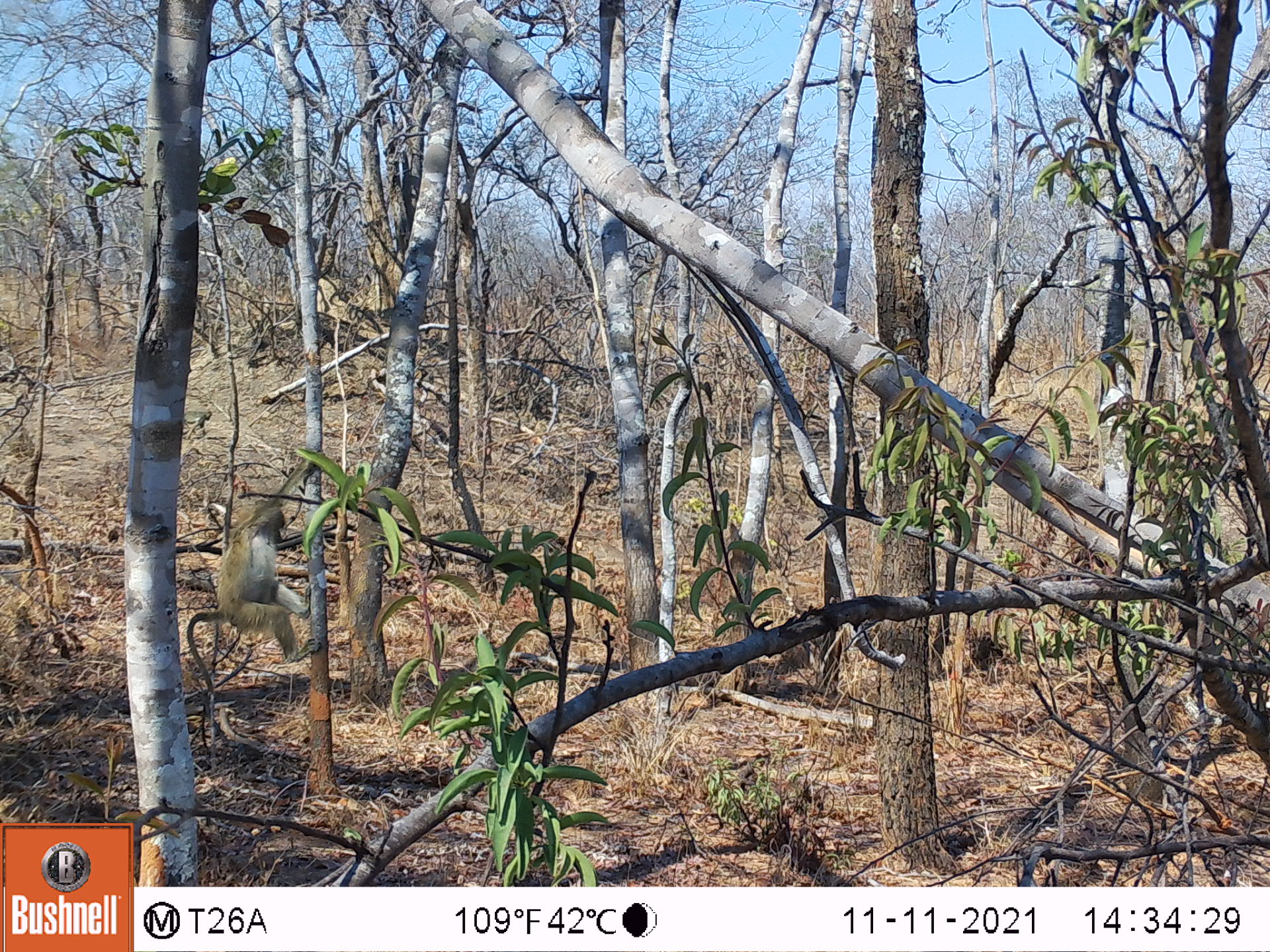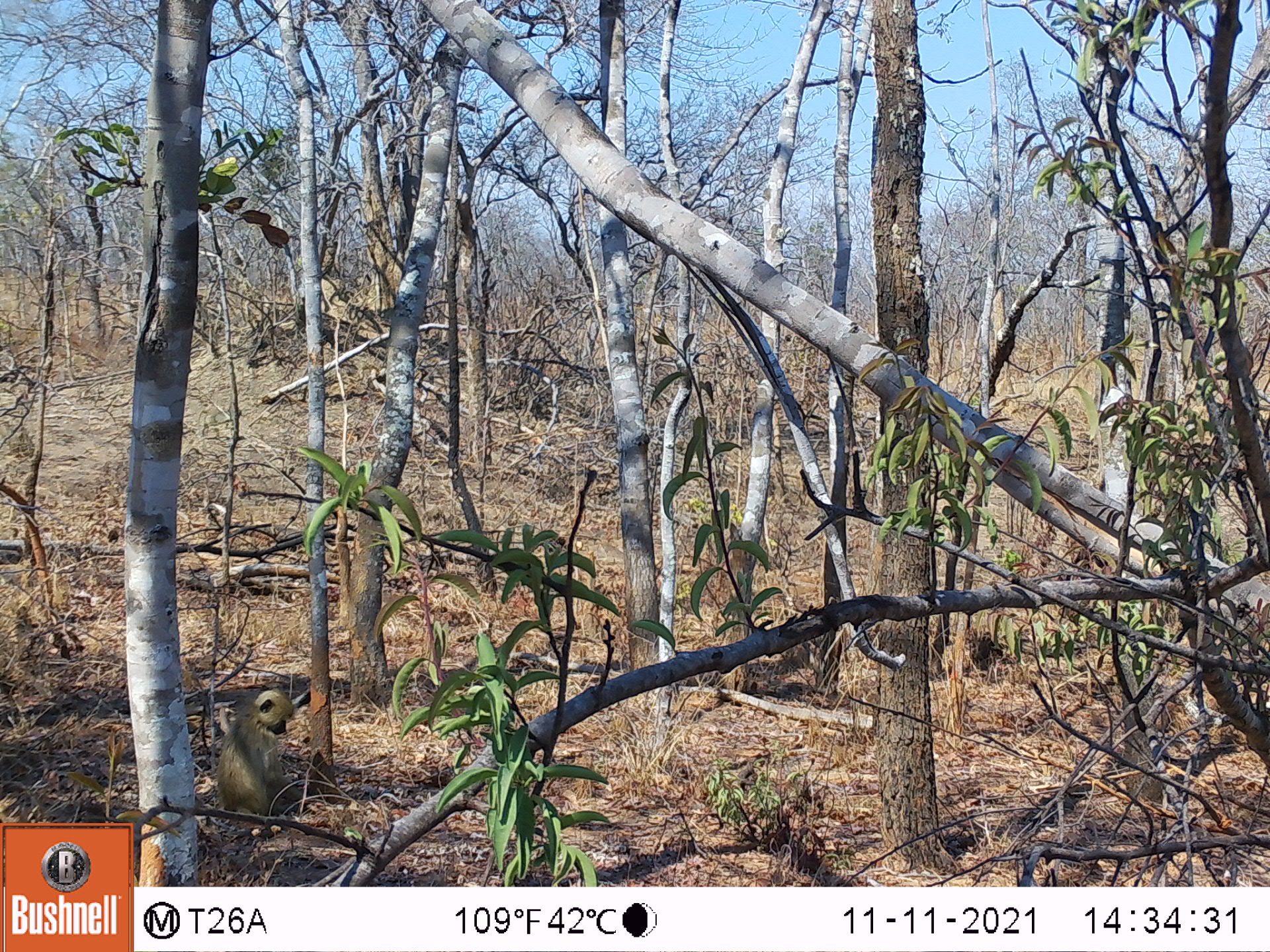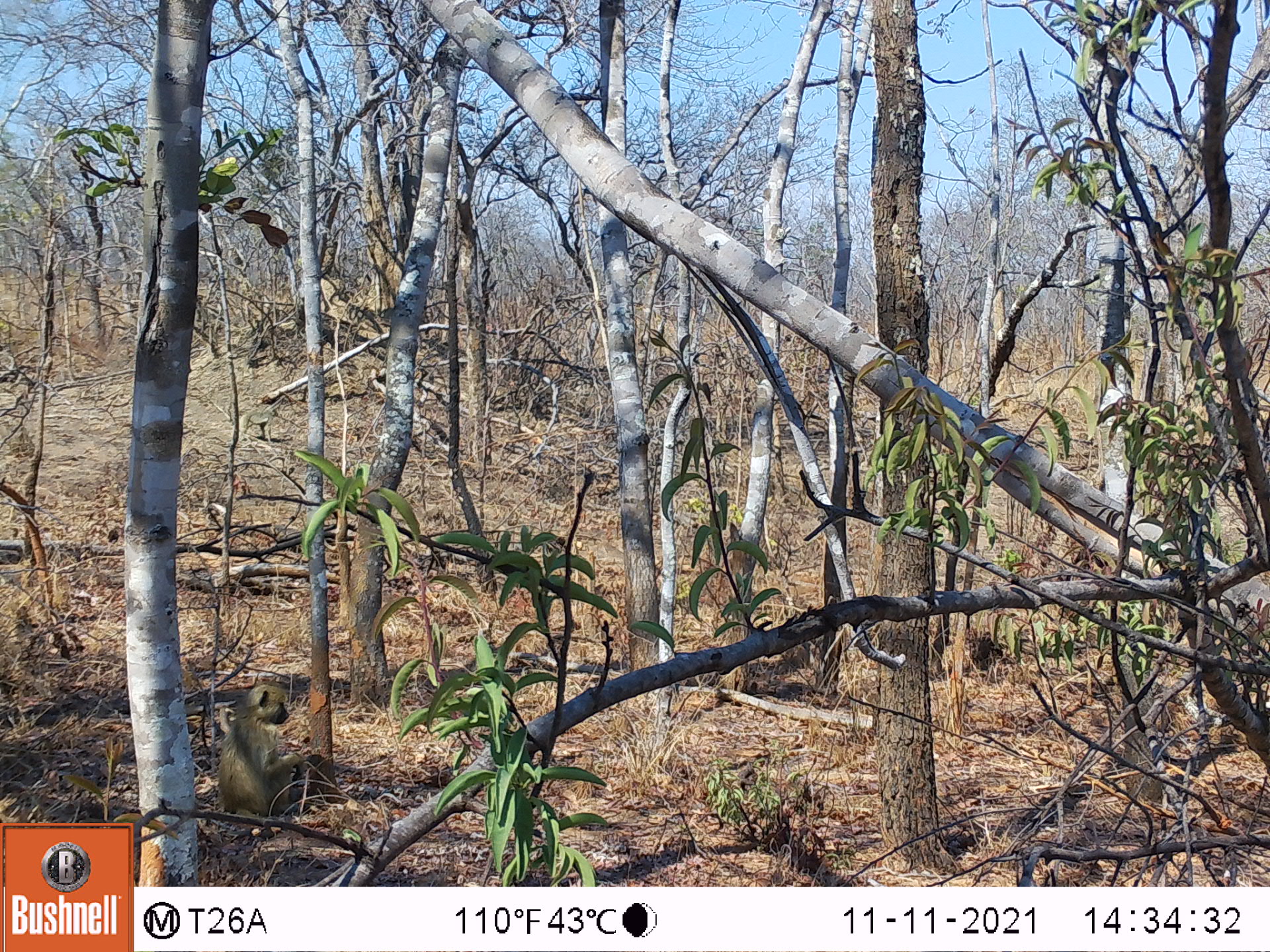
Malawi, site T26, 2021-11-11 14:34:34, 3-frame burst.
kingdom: Animalia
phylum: Chordata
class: Mammalia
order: Primates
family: Cercopithecidae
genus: Papio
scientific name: Papio cynocephalus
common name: yellow baboon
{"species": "yellow baboon (Papio cynocephalus)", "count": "1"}